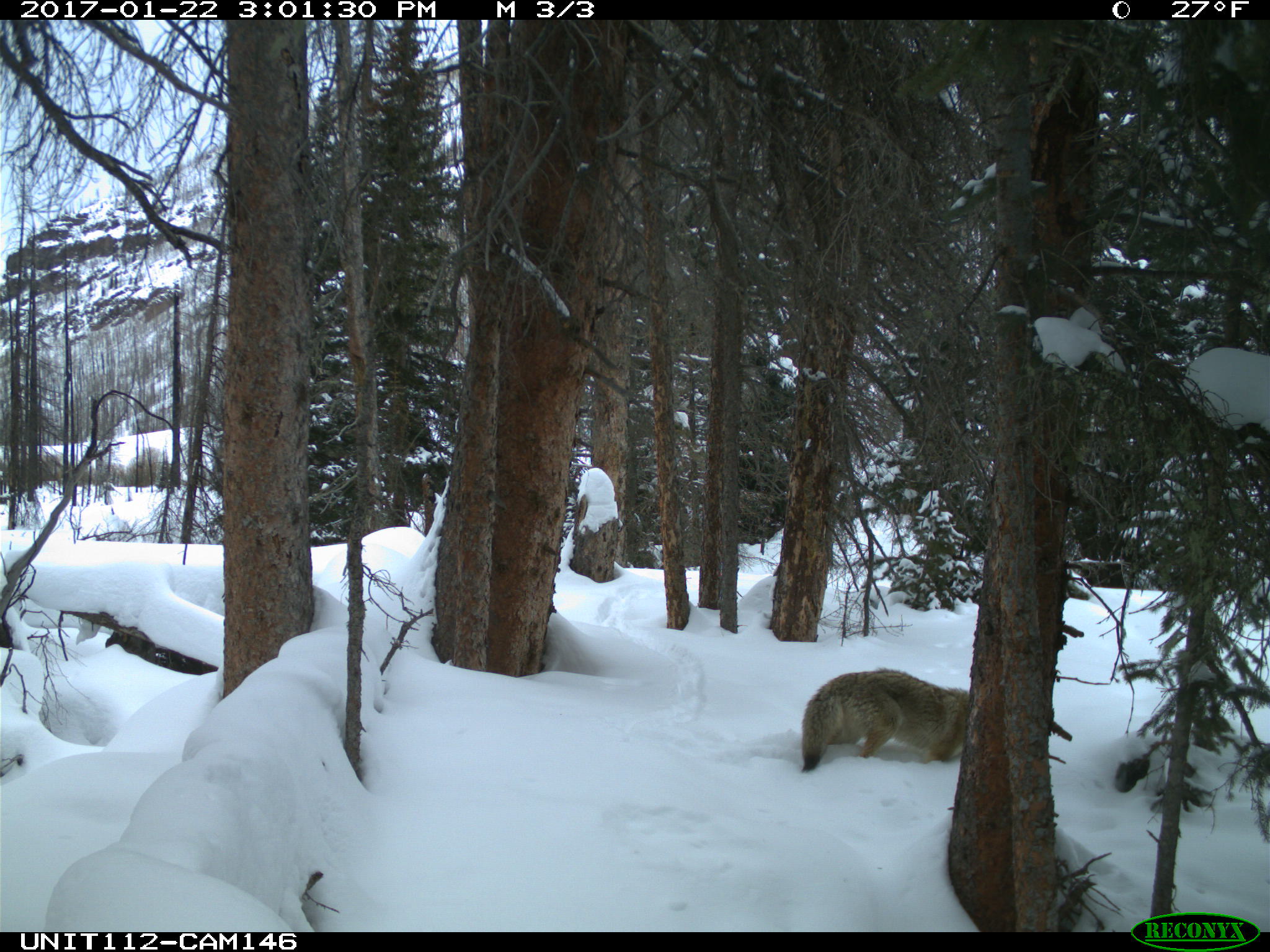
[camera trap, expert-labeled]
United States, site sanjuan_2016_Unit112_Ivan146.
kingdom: Animalia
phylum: Chordata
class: Mammalia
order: Carnivora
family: Canidae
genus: Canis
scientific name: Canis latrans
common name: coyote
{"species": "Canis latrans (coyote)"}